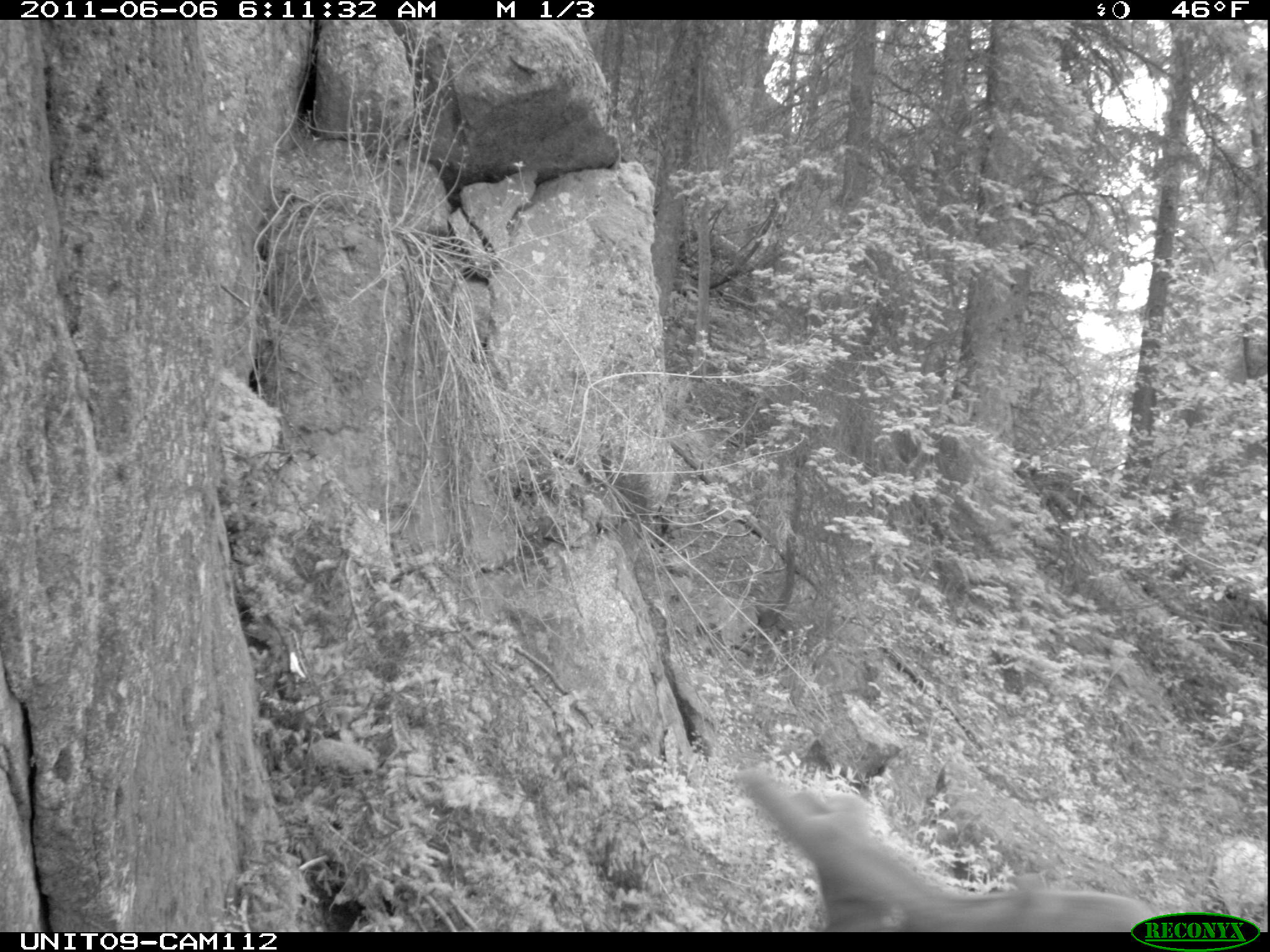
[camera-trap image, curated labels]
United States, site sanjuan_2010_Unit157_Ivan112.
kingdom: Animalia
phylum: Chordata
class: Mammalia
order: Artiodactyla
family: Cervidae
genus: Cervus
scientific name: Cervus elaphus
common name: red deer